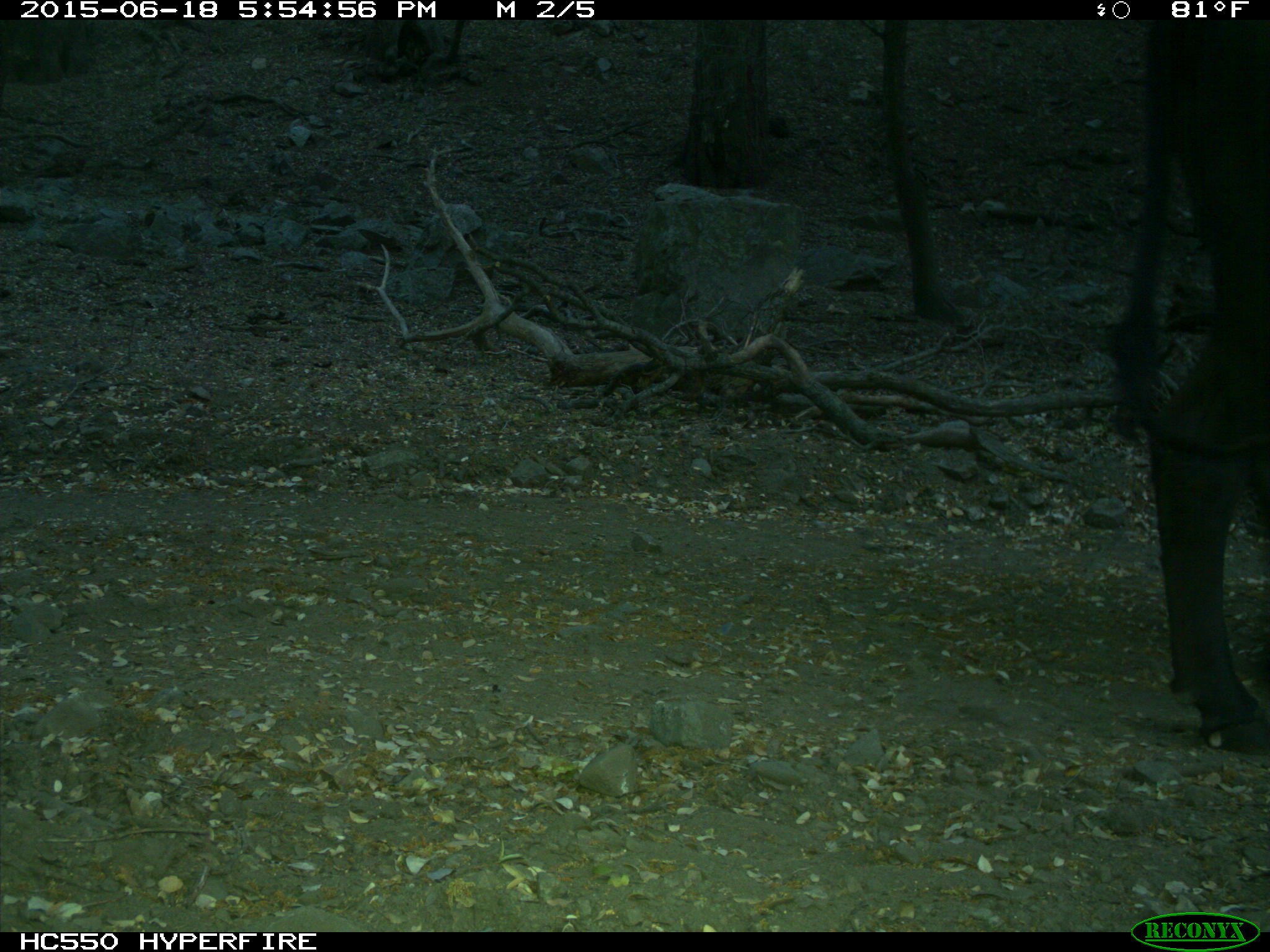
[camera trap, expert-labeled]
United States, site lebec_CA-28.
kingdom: Animalia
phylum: Chordata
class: Mammalia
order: Artiodactyla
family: Bovidae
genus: Bos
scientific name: Bos taurus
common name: domestic cow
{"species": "Bos taurus (domestic cow)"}